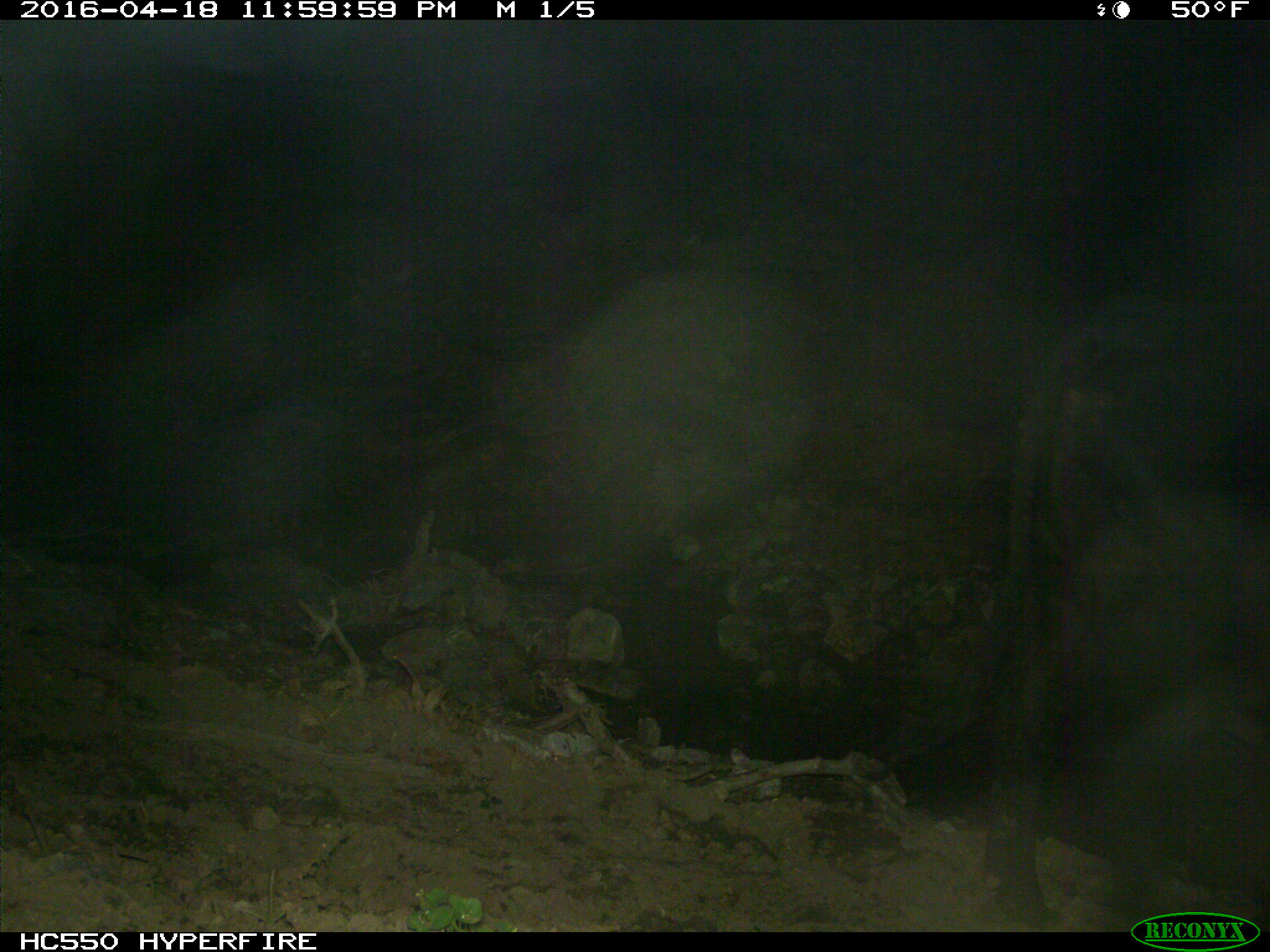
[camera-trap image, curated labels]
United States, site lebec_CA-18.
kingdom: Animalia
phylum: Chordata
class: Mammalia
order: Artiodactyla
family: Bovidae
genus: Bos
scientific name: Bos taurus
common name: domestic cow